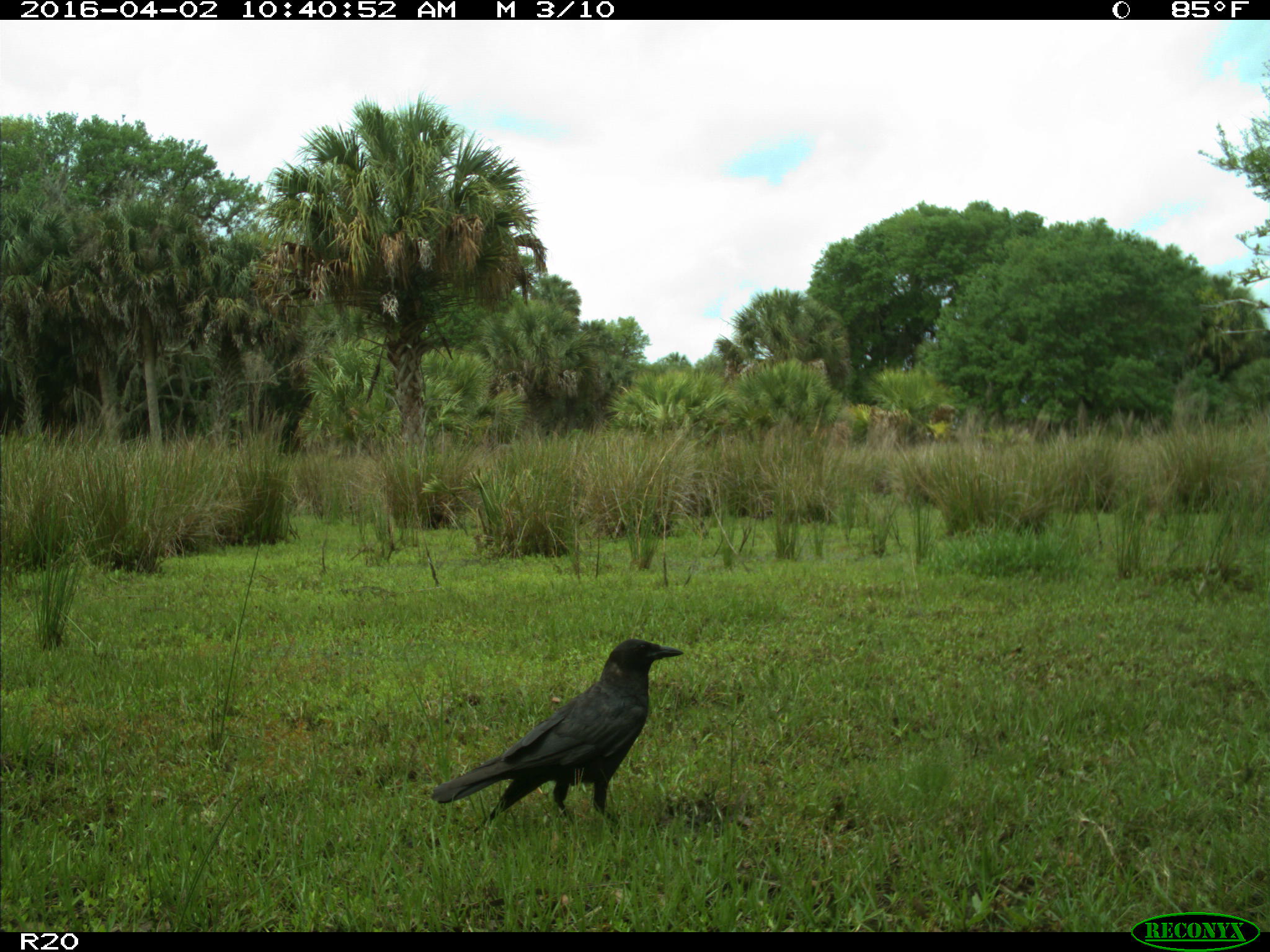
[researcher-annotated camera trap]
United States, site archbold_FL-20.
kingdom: Animalia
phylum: Chordata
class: Aves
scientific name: Aves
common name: birds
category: unidentified bird